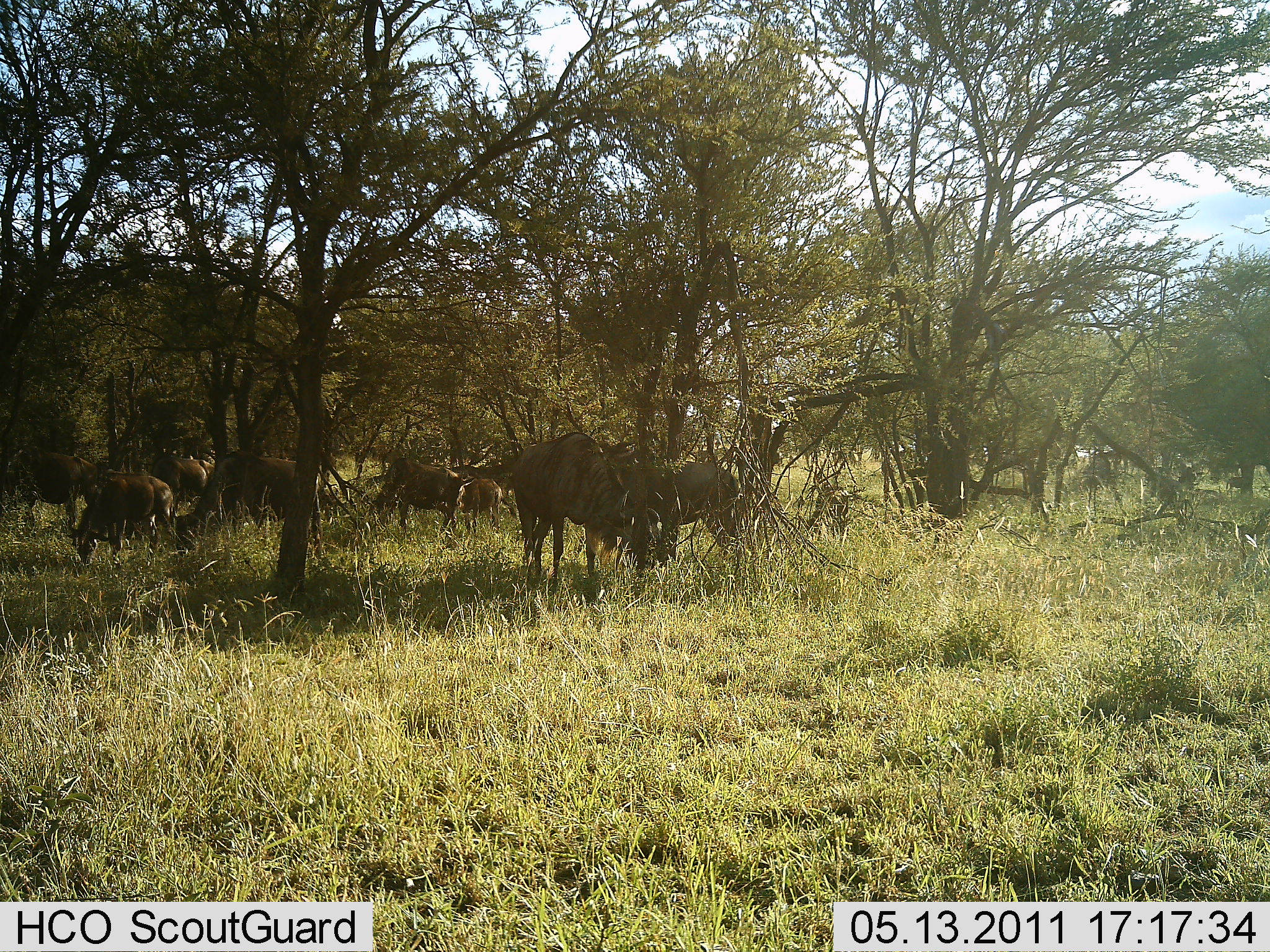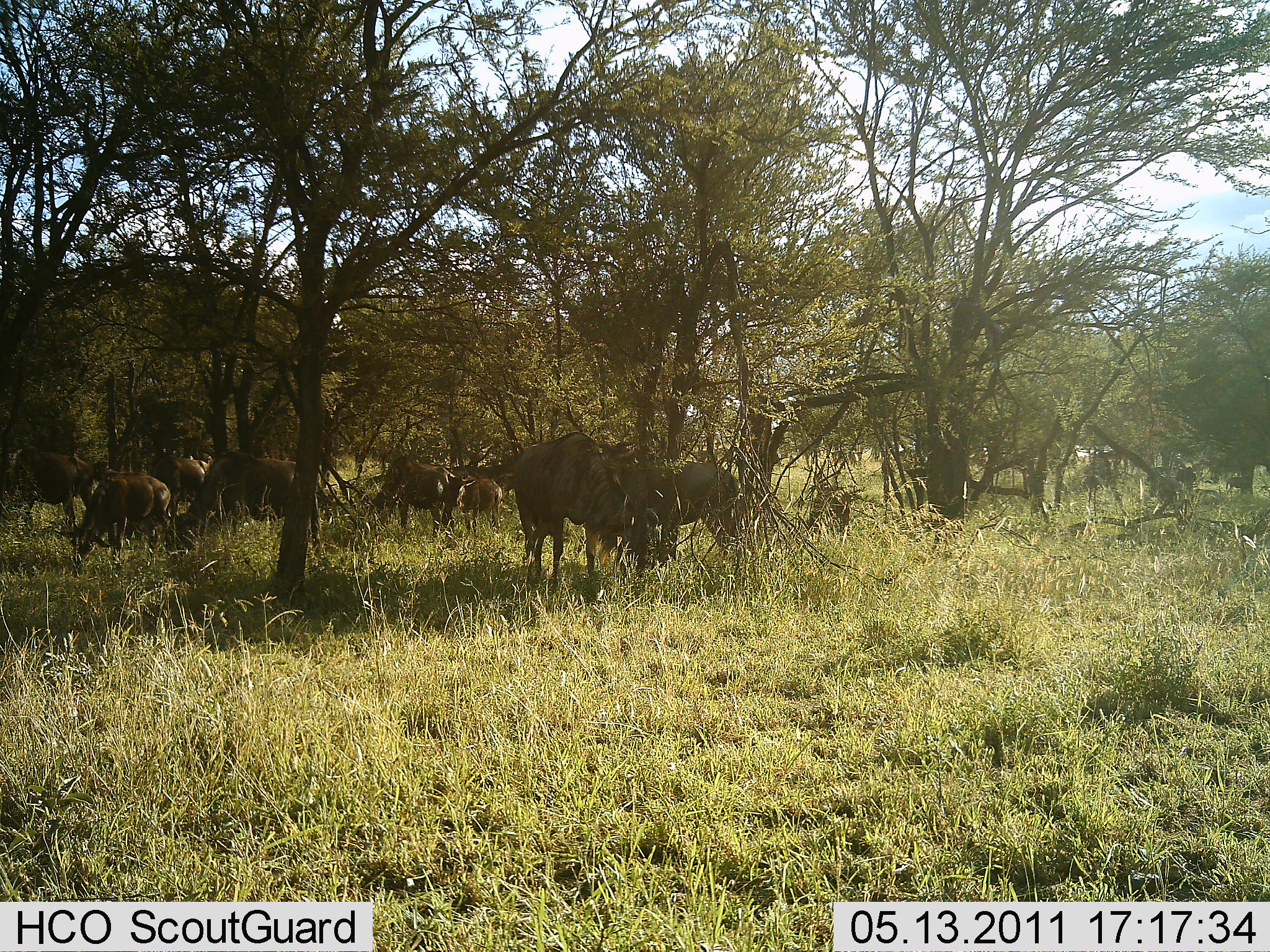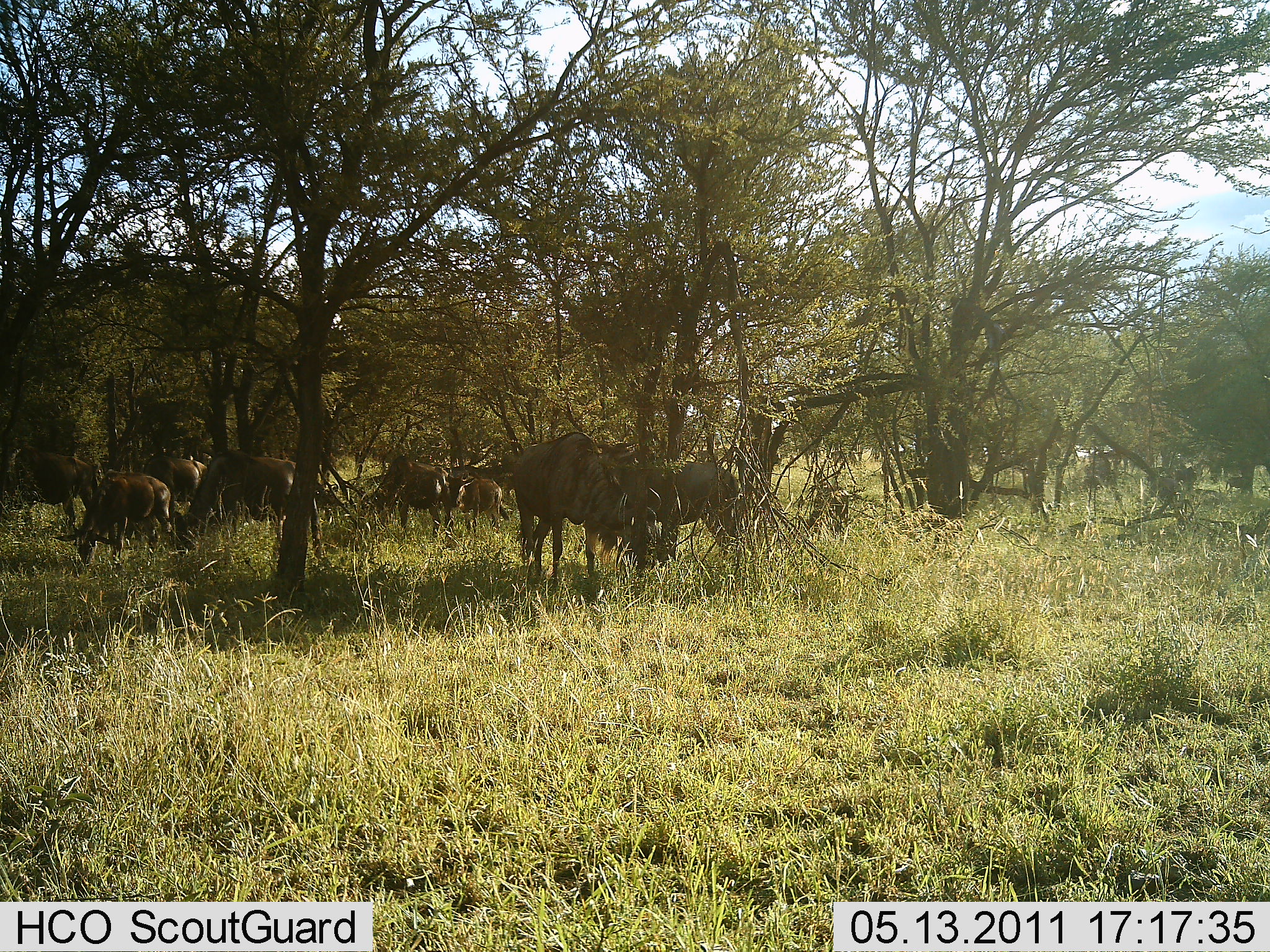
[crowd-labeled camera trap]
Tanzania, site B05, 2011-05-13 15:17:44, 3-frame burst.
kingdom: Animalia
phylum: Chordata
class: Mammalia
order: Artiodactyla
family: Bovidae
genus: Connochaetes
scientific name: Connochaetes taurinus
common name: blue wildebeest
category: wildebeest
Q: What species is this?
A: Wildebeest (blue wildebeest) (Connochaetes taurinus).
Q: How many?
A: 8.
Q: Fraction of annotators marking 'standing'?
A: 27%.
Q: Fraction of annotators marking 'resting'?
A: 9%.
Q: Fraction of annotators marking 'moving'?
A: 9%.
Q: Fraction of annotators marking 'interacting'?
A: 0%.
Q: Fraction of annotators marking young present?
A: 0%.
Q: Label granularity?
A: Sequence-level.